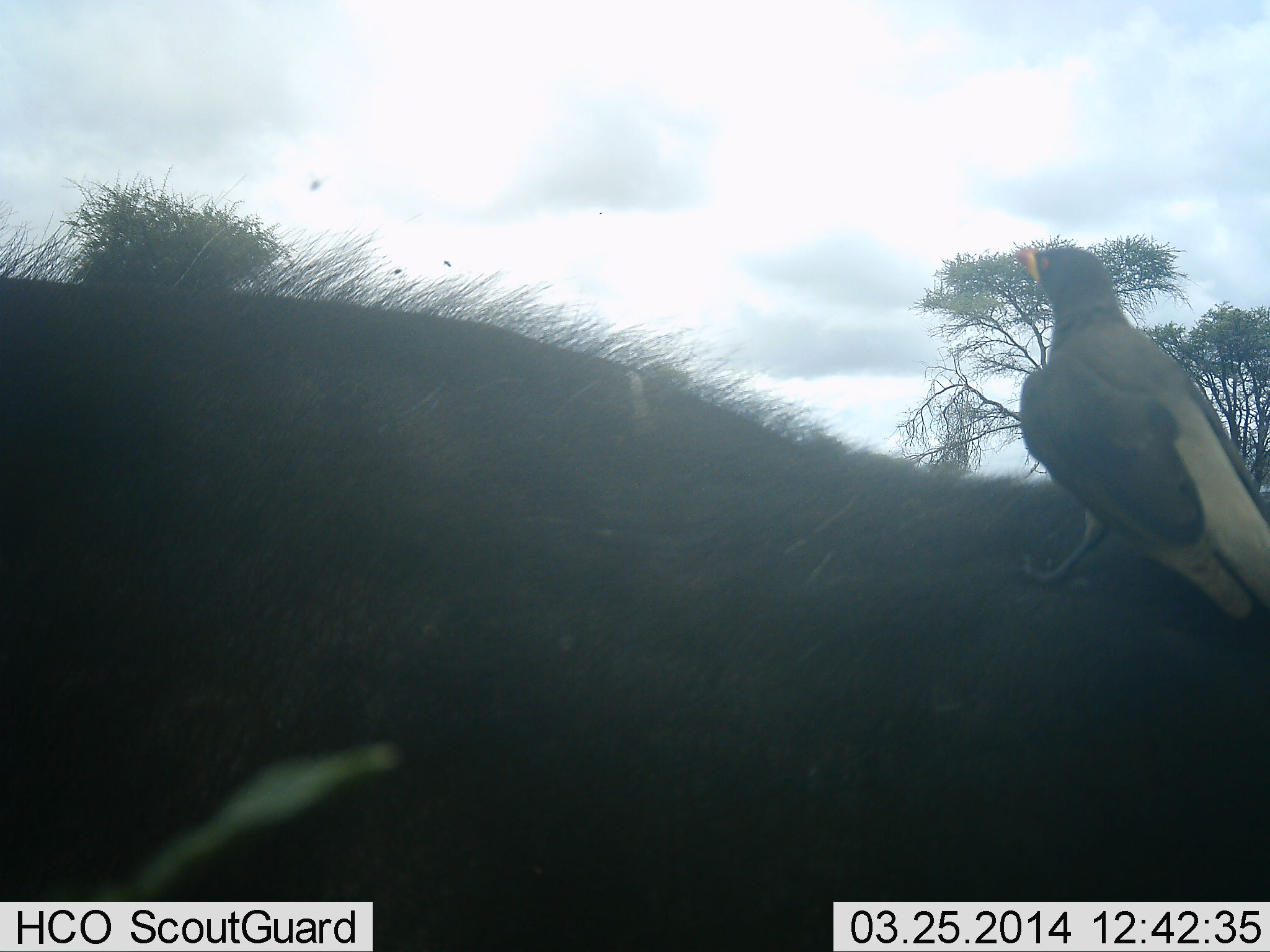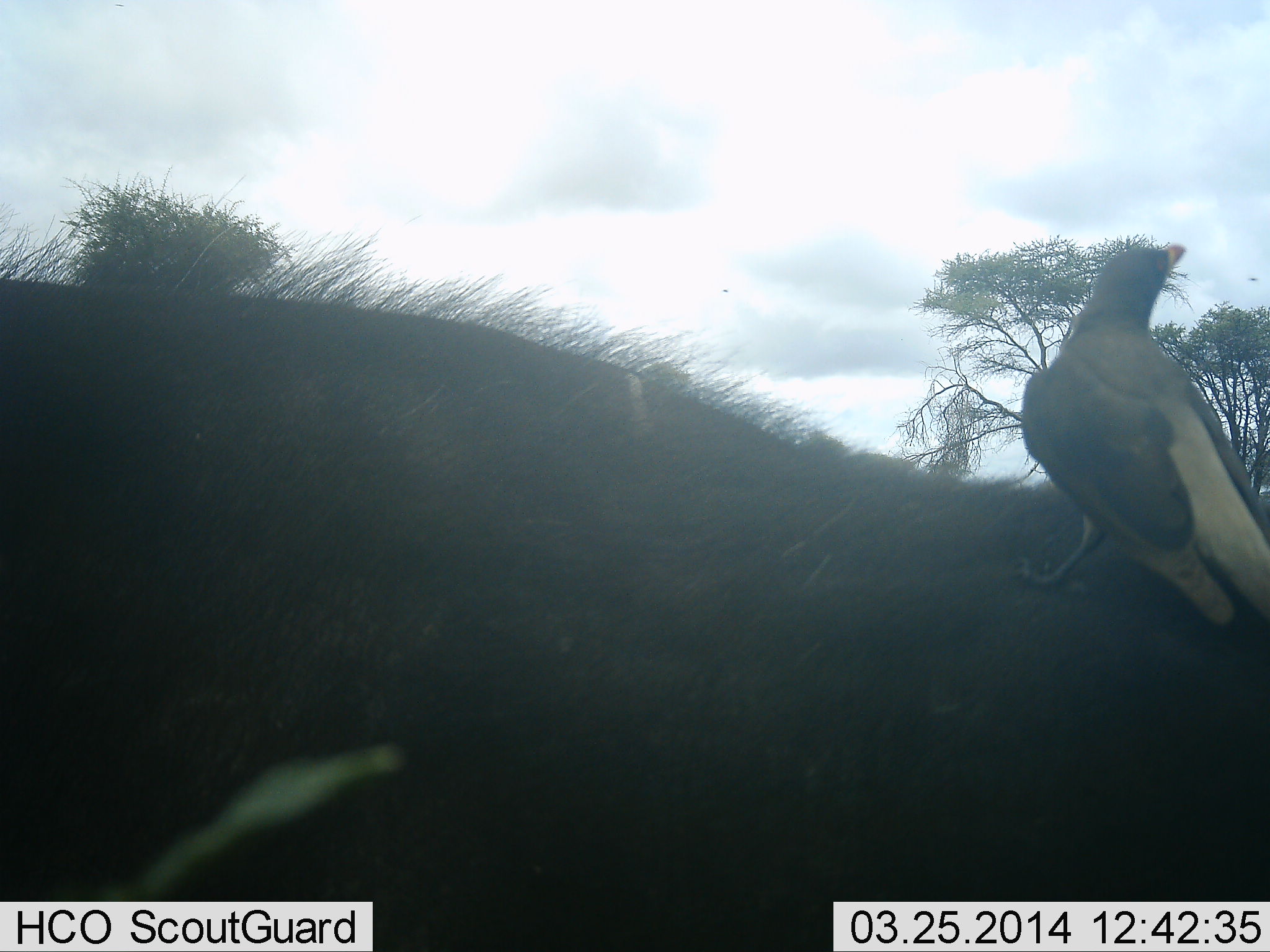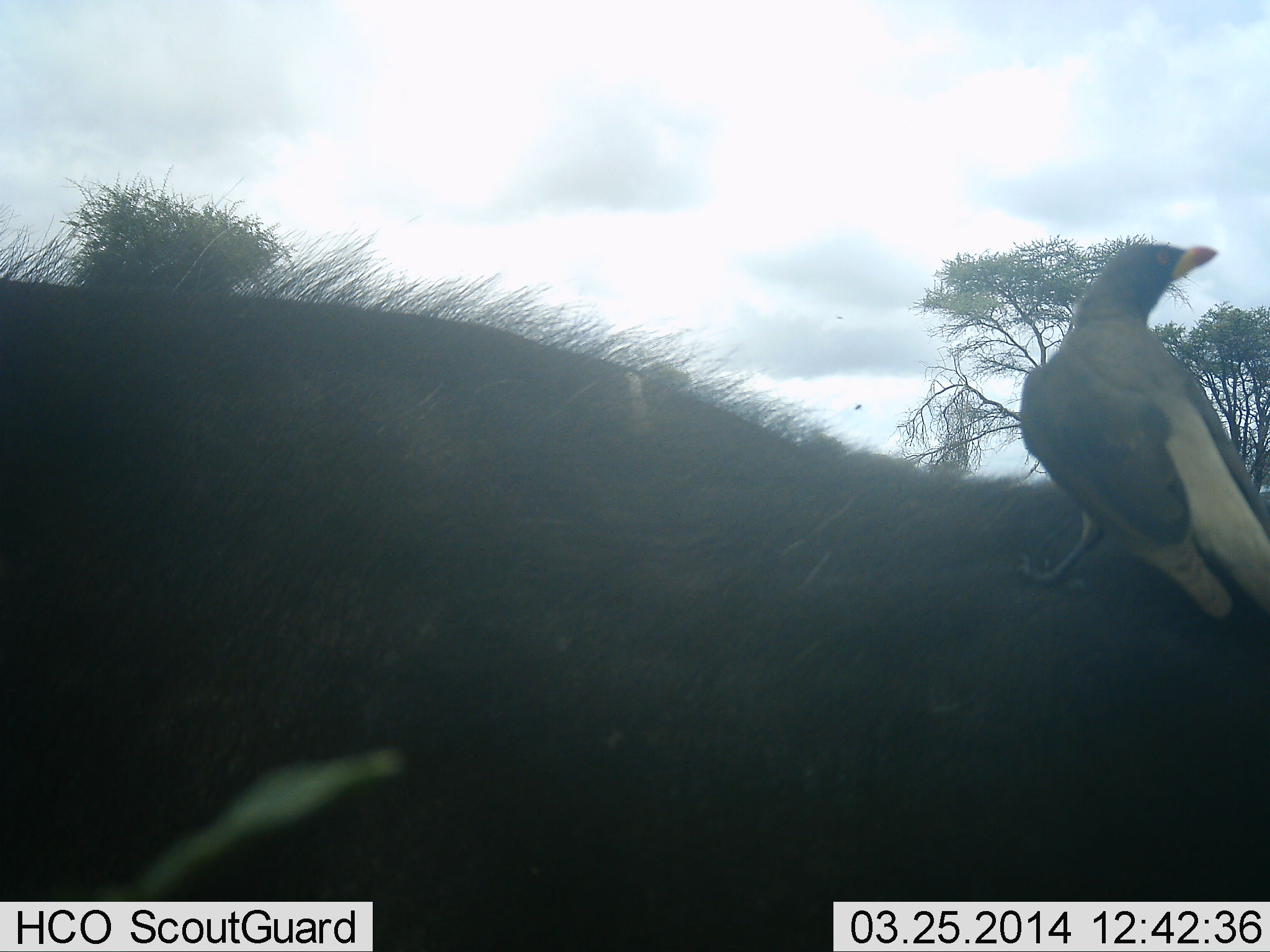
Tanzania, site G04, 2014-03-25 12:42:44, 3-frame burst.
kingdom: Animalia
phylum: Chordata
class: Aves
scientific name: Aves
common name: bird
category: otherbird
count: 1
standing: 81%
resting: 19%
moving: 0%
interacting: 0%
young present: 0%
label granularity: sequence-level